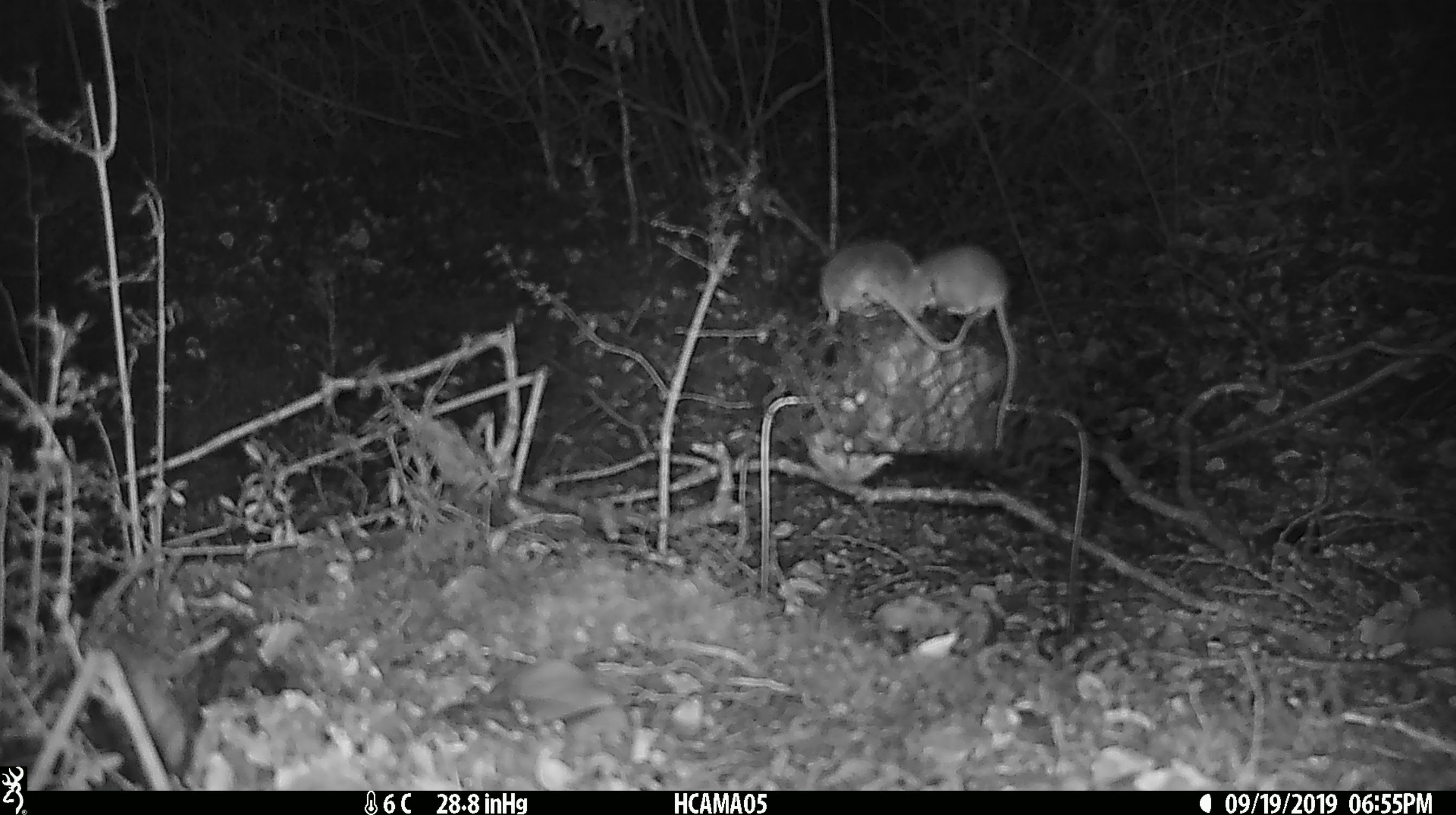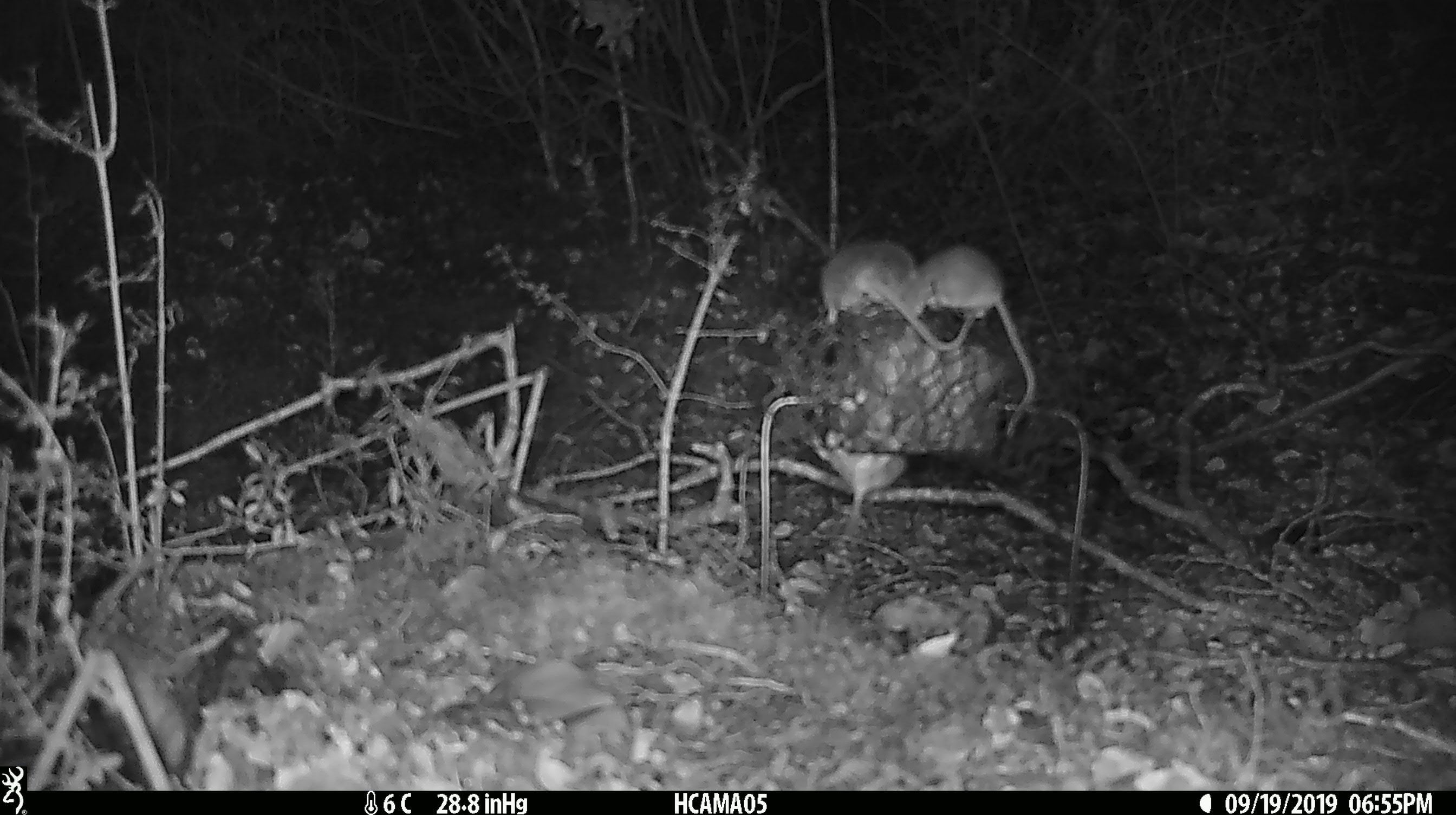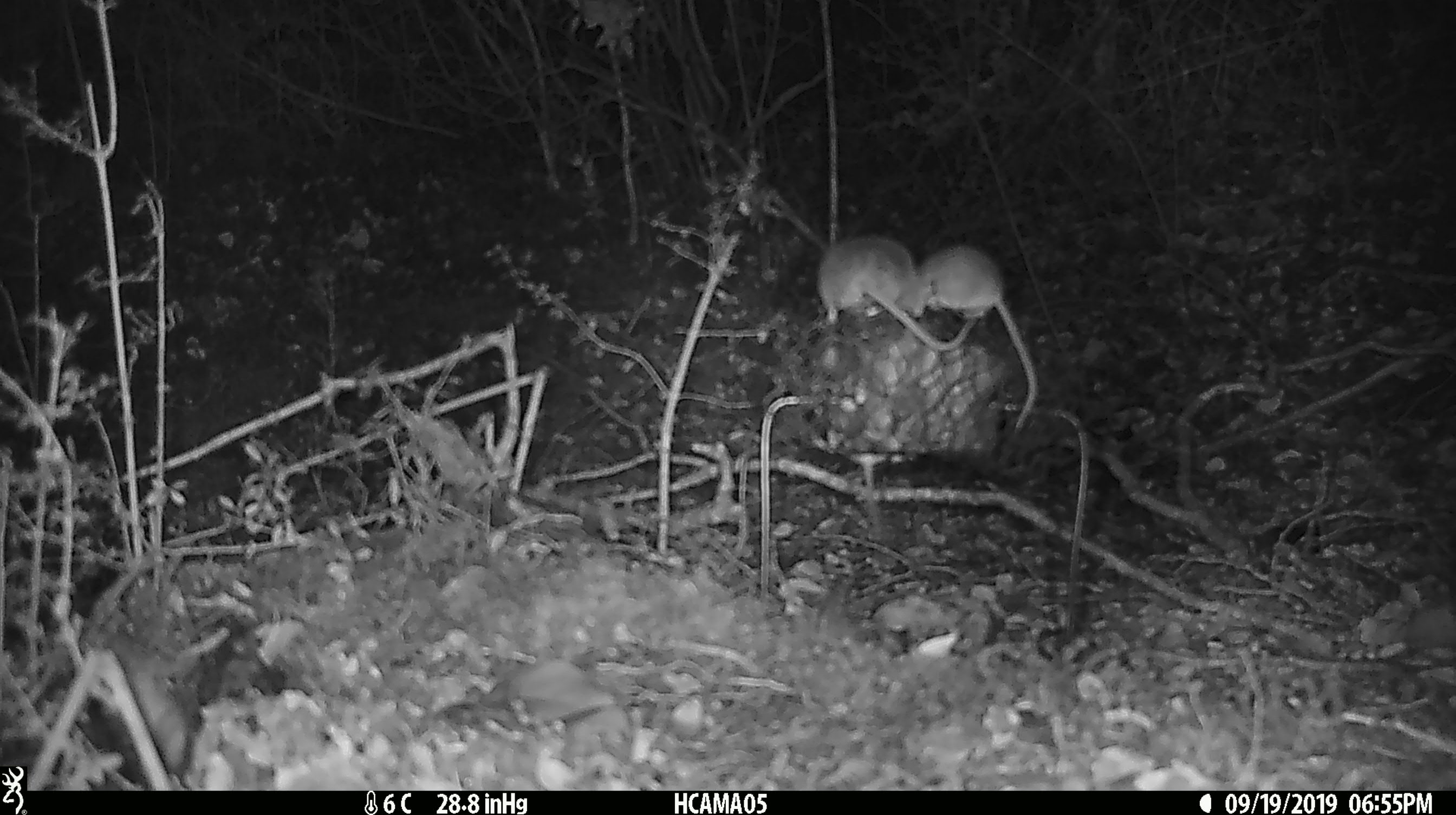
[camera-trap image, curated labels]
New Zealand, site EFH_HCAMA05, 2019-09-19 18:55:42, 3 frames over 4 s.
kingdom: Animalia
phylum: Chordata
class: Mammalia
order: Rodentia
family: Muridae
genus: Mus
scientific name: Mus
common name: mouse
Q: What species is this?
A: Mouse (Mus).